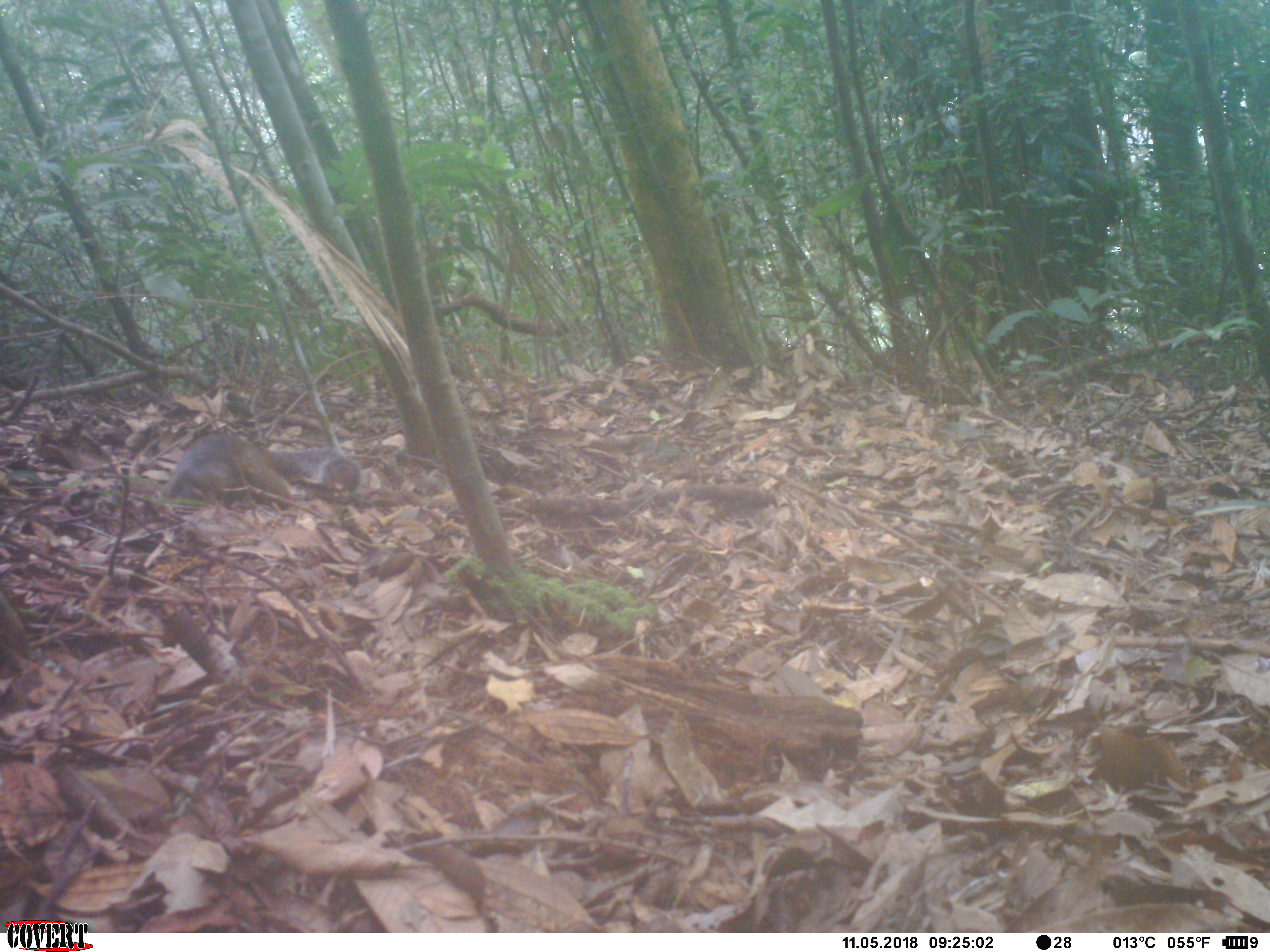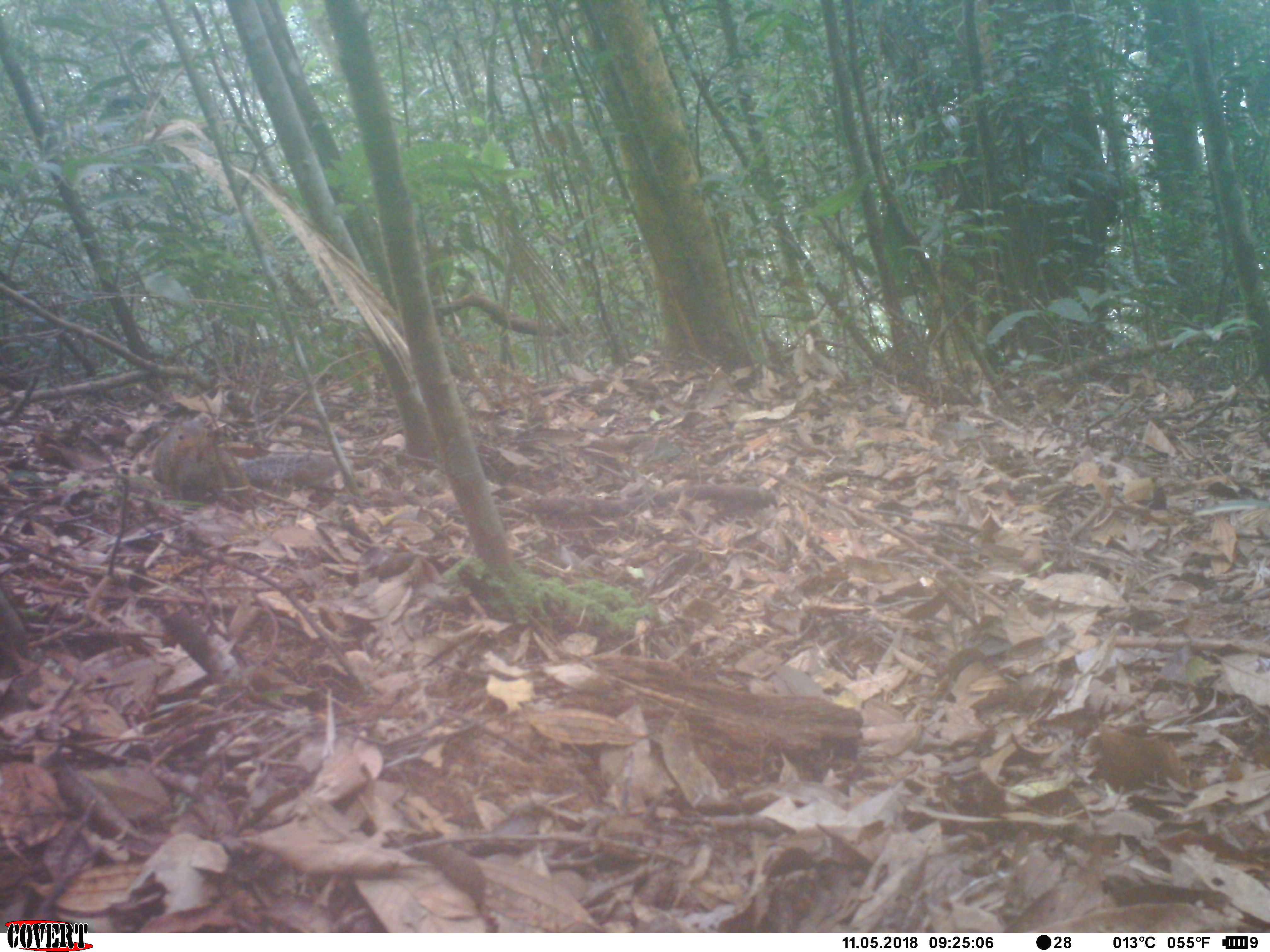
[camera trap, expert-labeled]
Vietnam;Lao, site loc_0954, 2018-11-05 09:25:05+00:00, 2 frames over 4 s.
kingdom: Animalia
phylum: Chordata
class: Mammalia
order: Rodentia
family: Sciuridae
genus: Dremomys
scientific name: Dremomys rufigenis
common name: red-cheeked squirrel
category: red cheeked squirrel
Red cheeked squirrel (red-cheeked squirrel) (Dremomys rufigenis). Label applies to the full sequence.